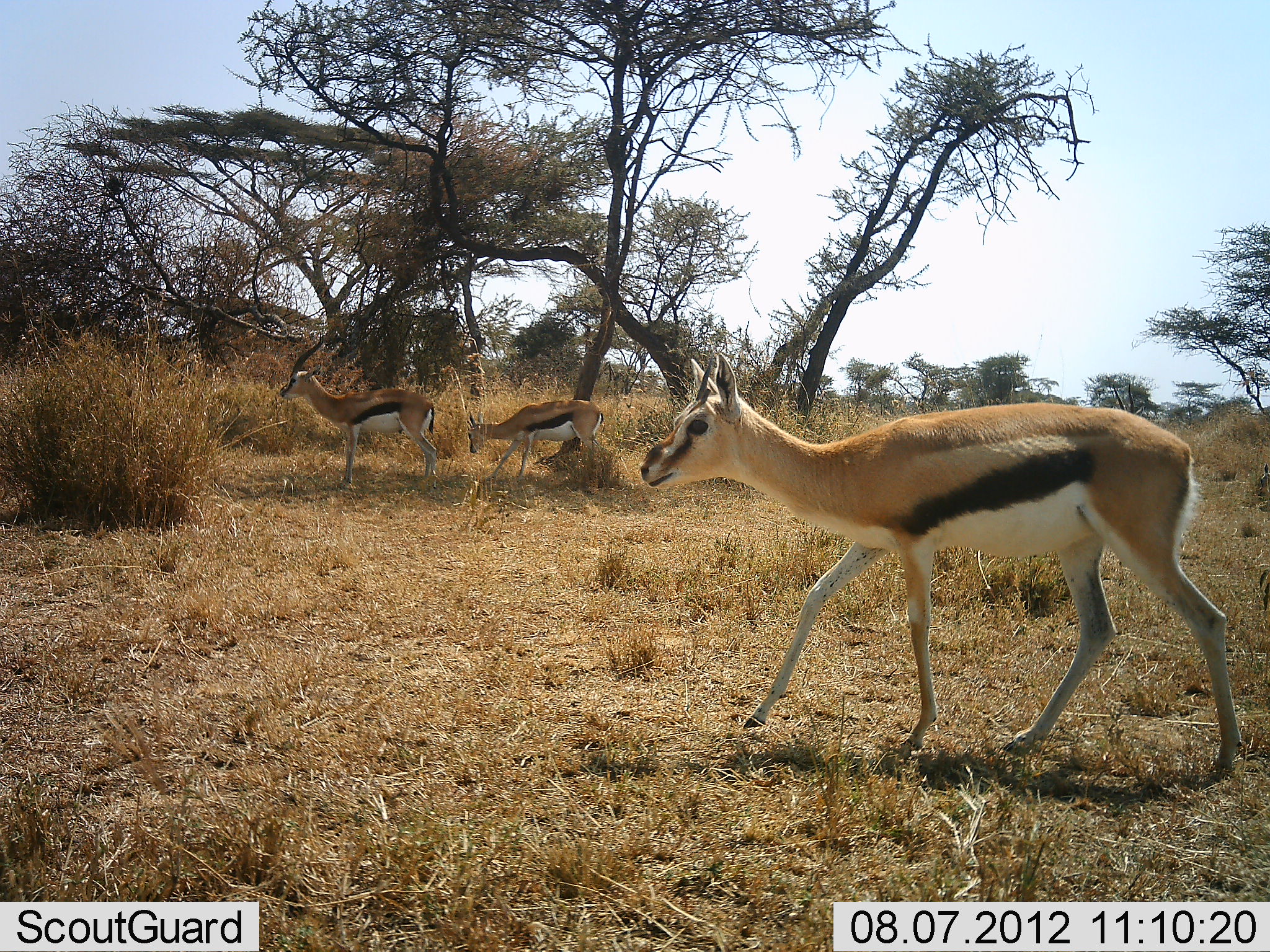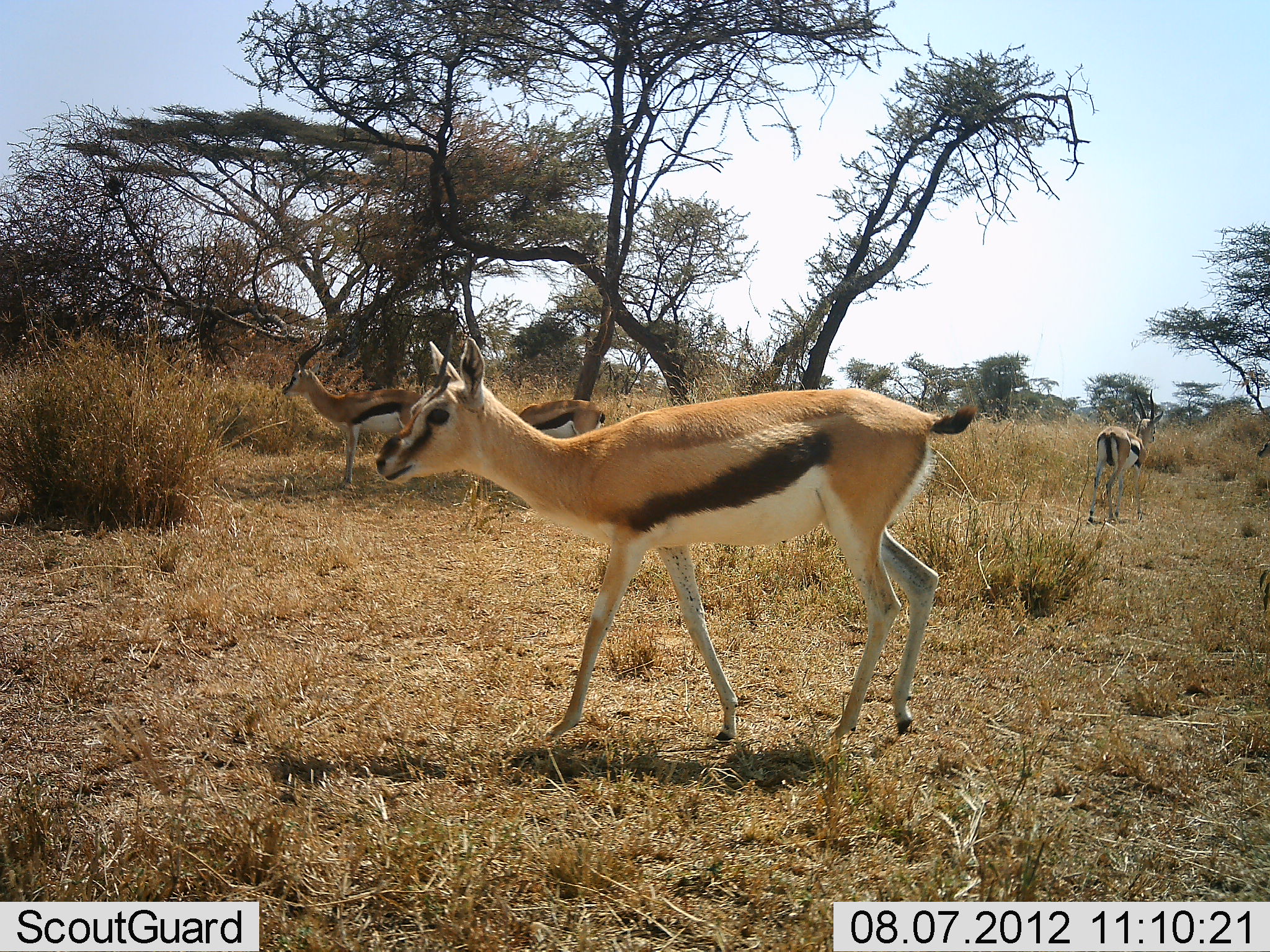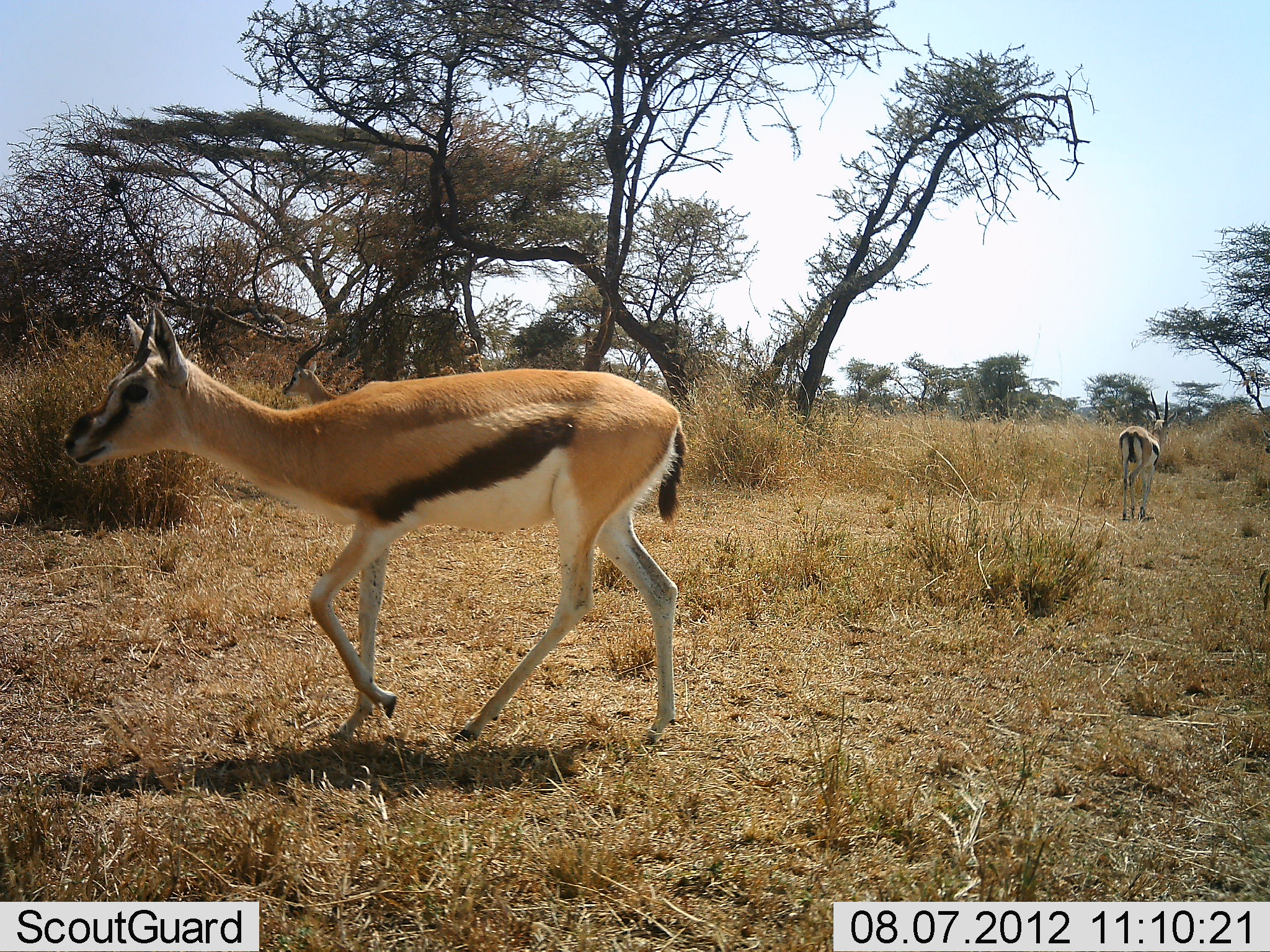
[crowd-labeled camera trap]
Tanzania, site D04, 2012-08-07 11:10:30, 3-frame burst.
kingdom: Animalia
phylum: Chordata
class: Mammalia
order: Artiodactyla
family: Bovidae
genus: Eudorcas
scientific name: Eudorcas thomsonii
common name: thomson's gazelle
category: gazellethomsons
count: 4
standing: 50%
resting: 10%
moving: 100%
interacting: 0%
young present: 0%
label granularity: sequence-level